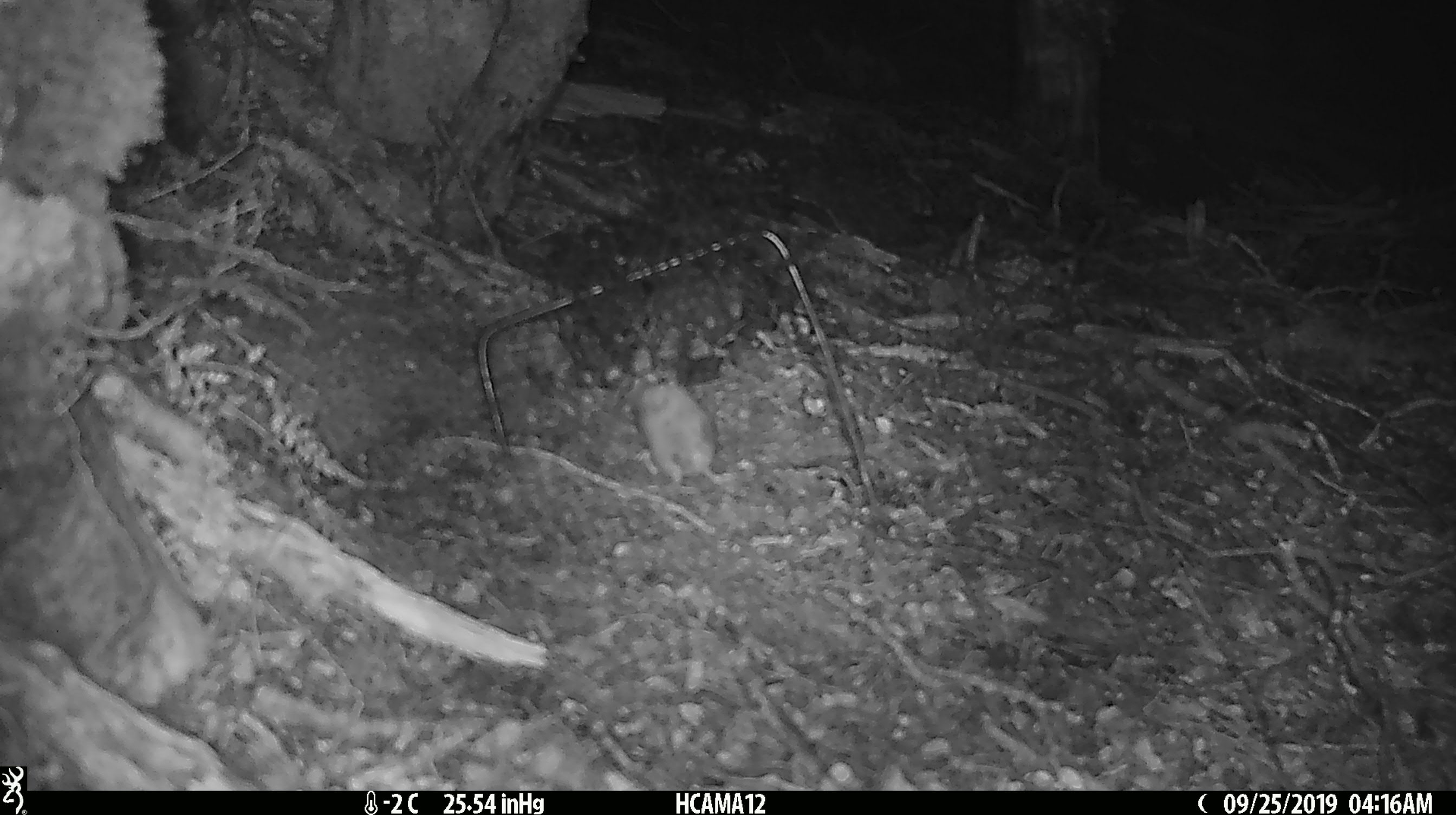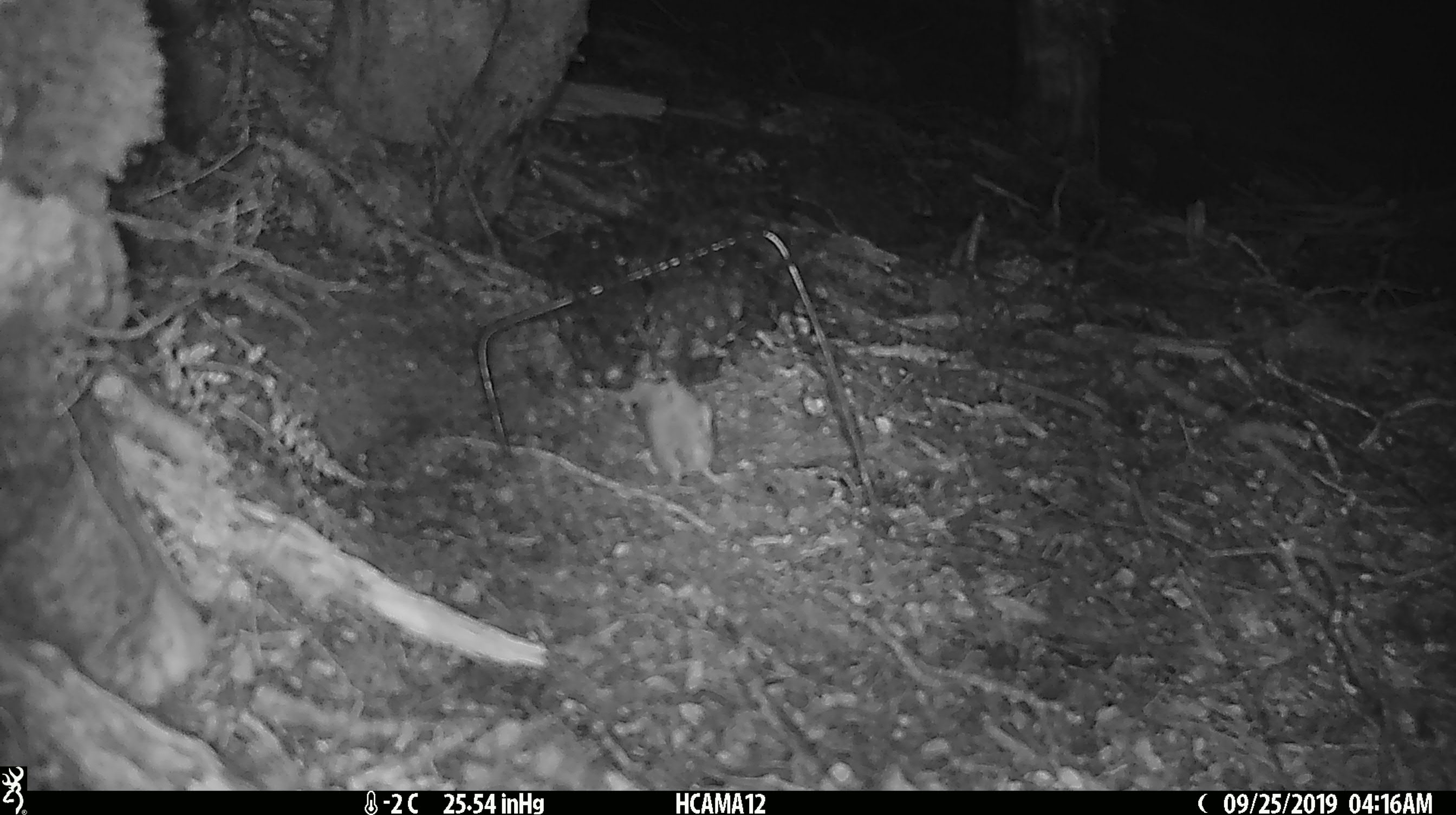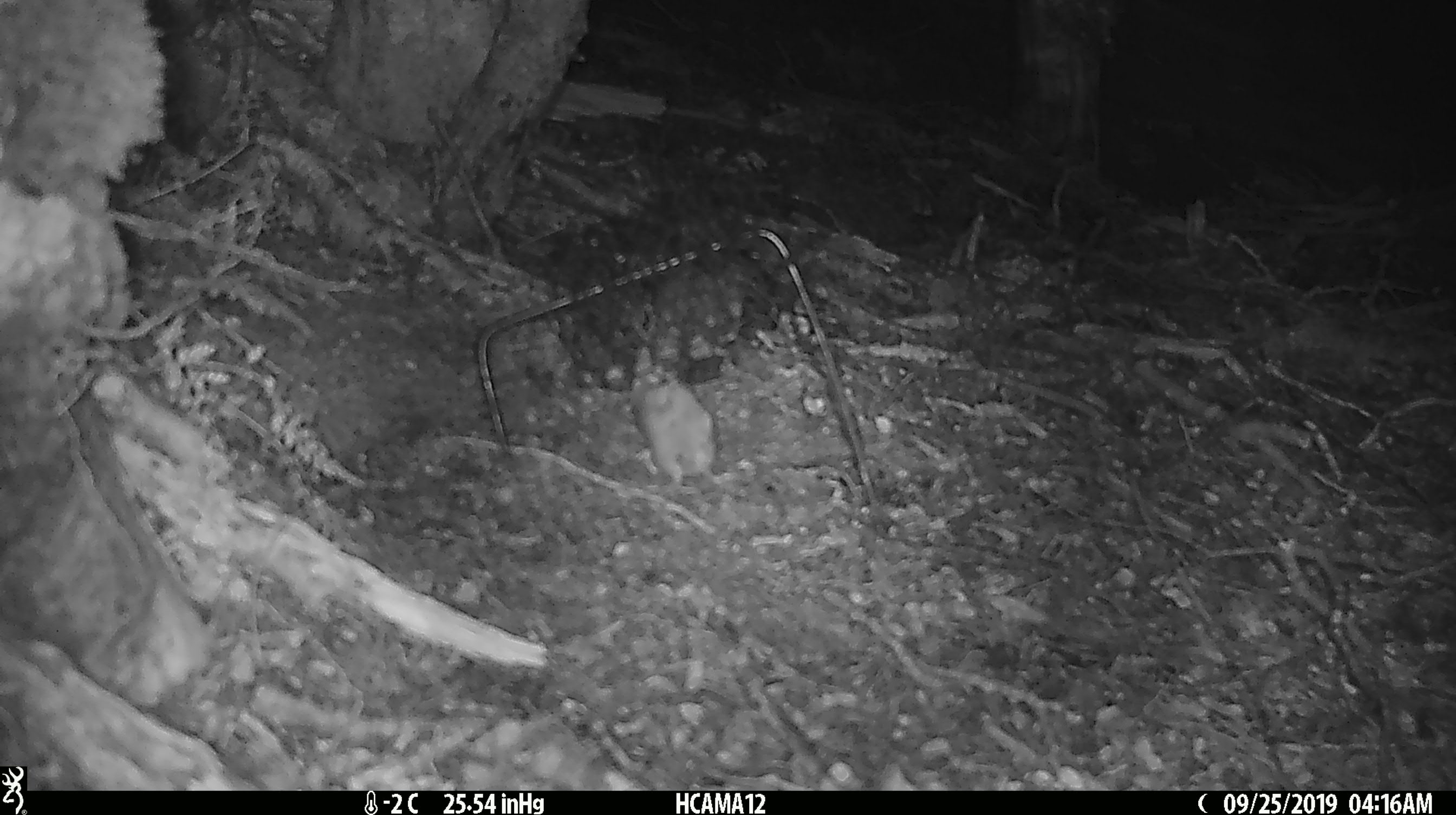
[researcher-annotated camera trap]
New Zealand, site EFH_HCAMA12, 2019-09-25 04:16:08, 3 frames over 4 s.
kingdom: Animalia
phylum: Chordata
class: Mammalia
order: Rodentia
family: Muridae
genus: Mus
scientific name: Mus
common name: mouse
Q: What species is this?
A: Mouse (Mus).